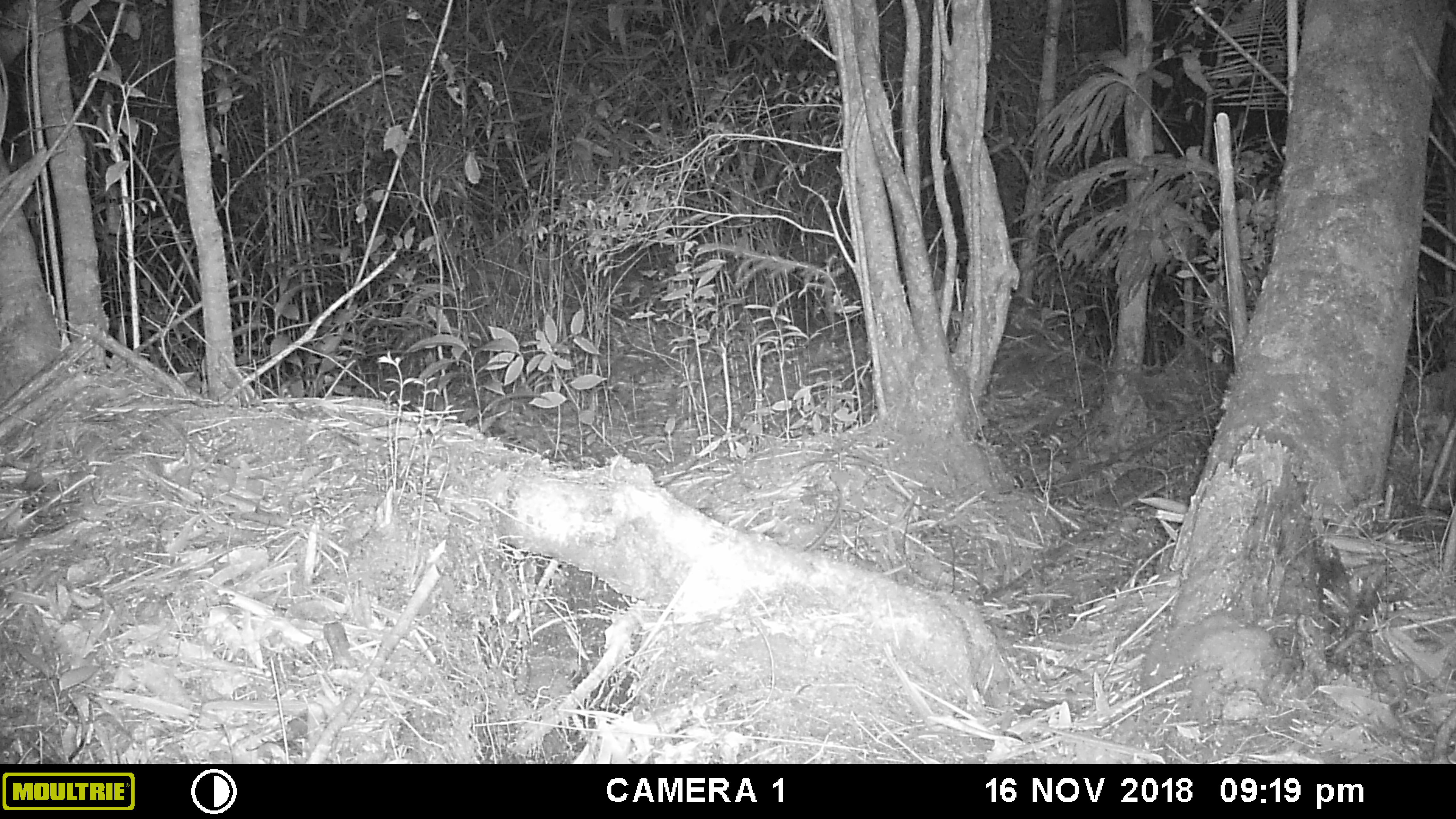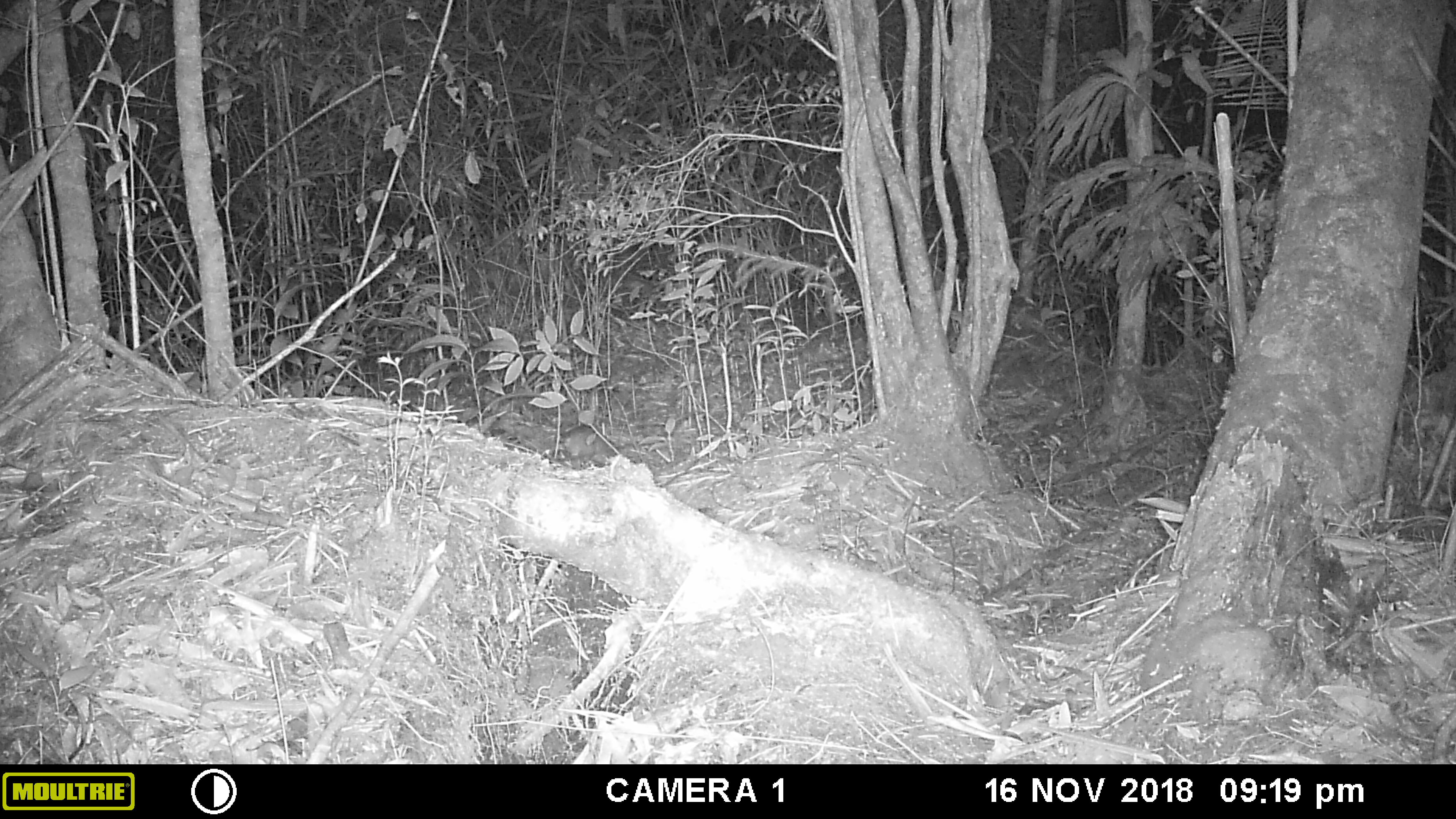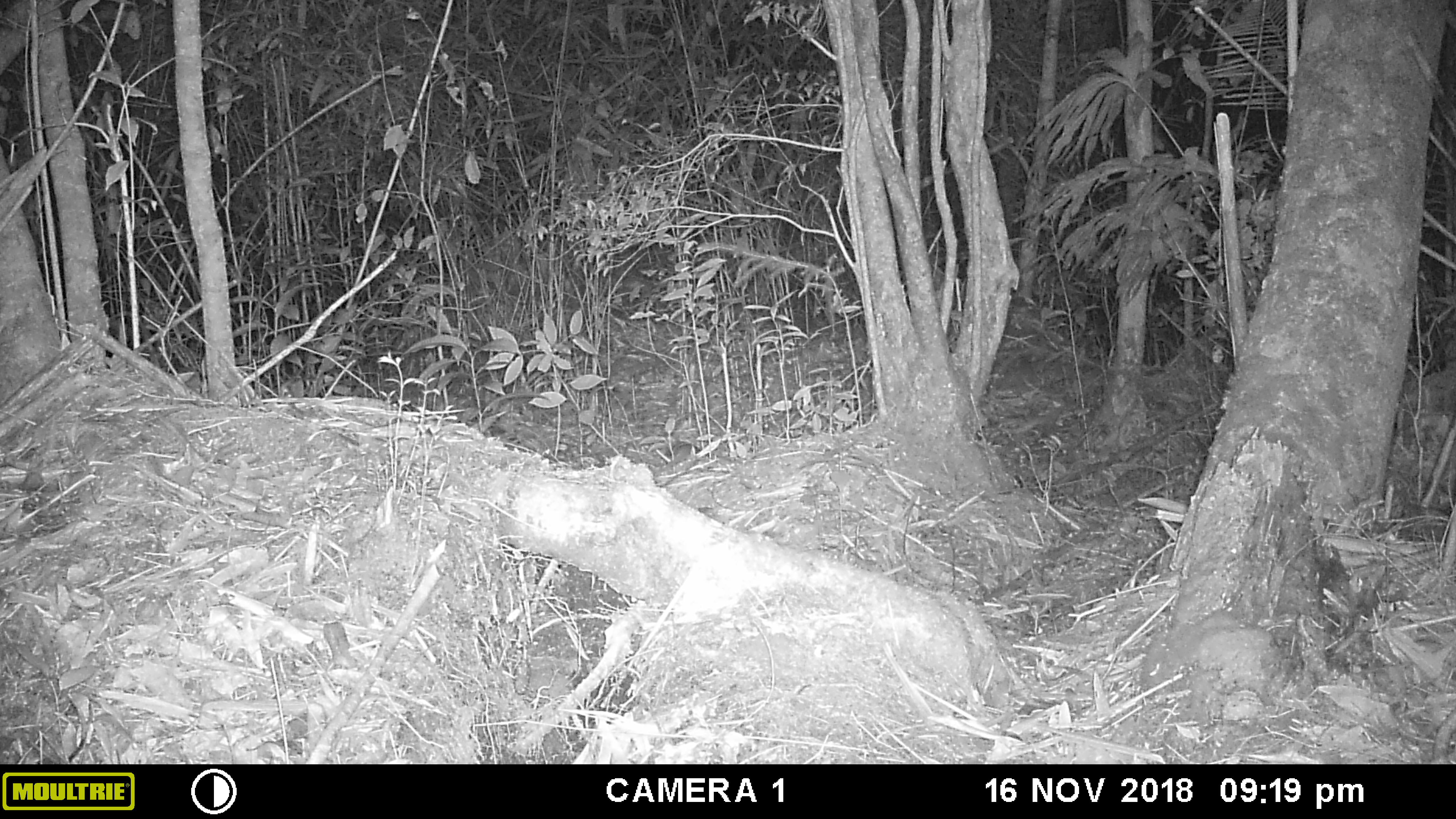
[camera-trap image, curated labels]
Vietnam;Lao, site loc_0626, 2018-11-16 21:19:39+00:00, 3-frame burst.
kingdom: Animalia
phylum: Chordata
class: Mammalia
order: Rodentia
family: Muridae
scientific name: Muridae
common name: old-world mice and rats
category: unidentified murid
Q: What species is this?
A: Unidentified murid (old-world mice and rats) (Muridae).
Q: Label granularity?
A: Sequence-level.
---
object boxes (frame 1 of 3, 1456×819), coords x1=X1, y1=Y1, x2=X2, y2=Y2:
unidentified murid: x1=804, y1=496, x2=844, y2=552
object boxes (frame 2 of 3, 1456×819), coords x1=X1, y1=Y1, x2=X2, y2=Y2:
unidentified murid: x1=560, y1=423, x2=617, y2=470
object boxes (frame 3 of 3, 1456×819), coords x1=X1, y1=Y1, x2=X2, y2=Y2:
unidentified murid: x1=653, y1=441, x2=700, y2=477